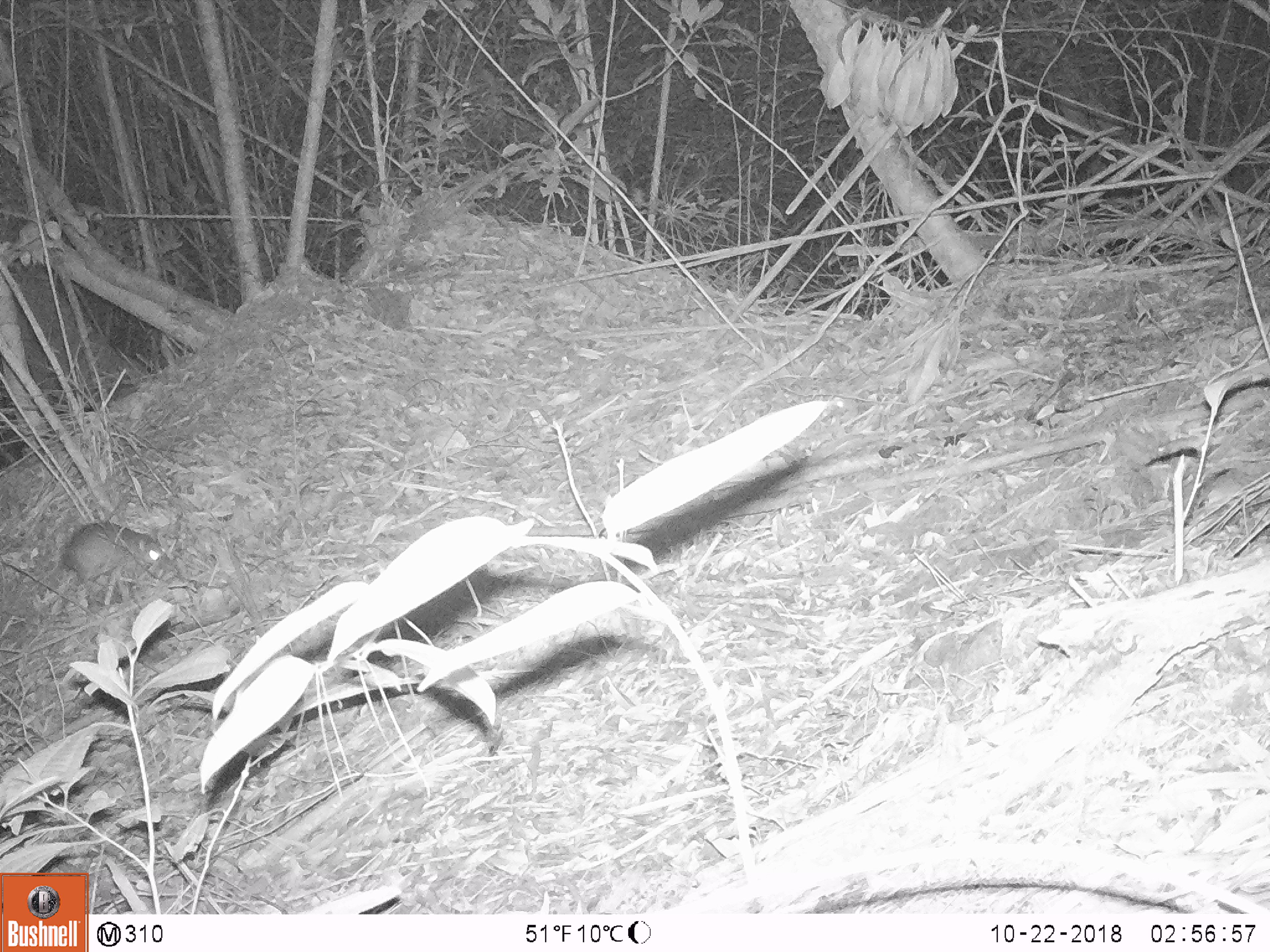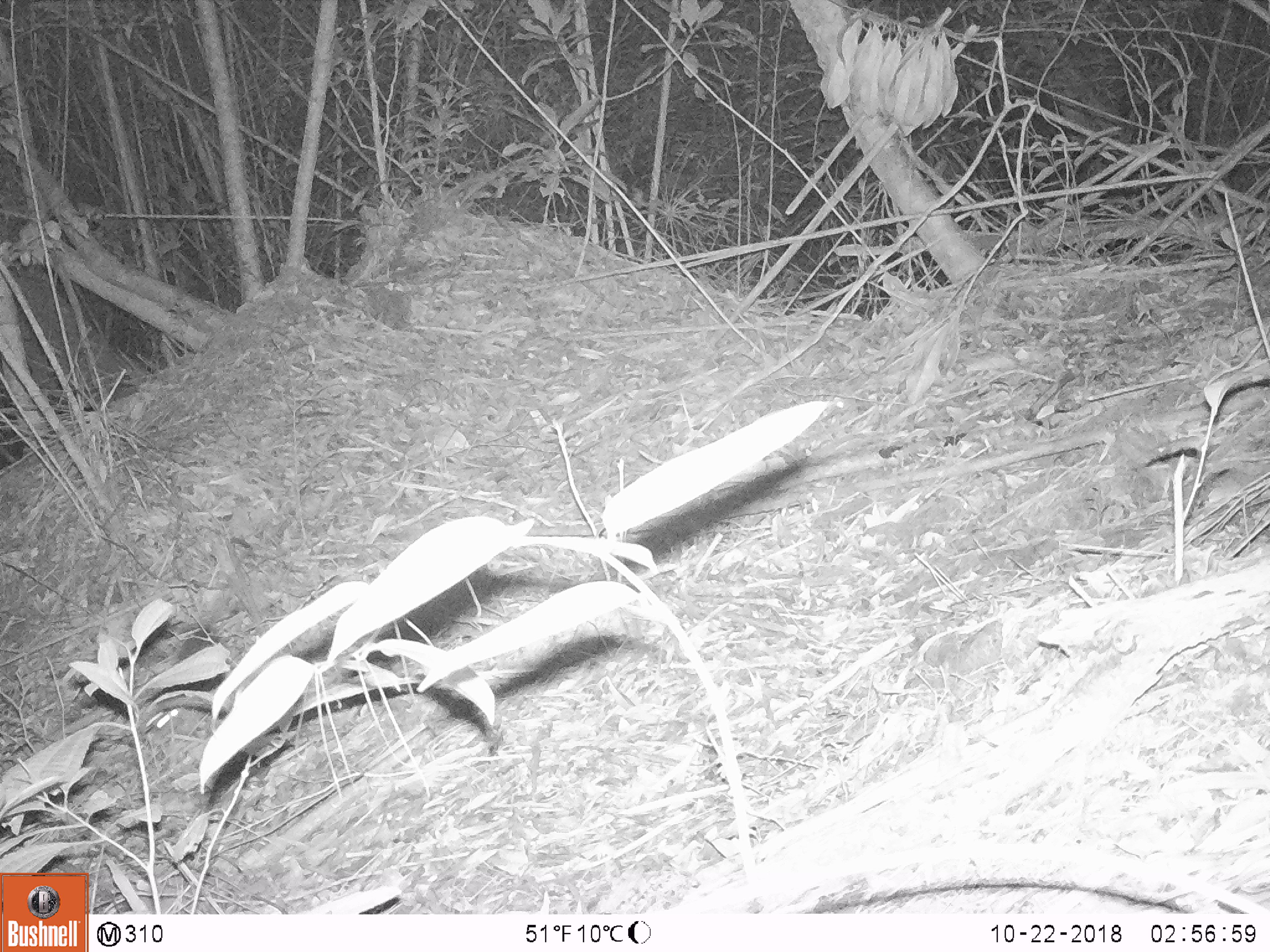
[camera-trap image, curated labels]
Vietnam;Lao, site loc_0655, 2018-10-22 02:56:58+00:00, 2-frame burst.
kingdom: Animalia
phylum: Chordata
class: Mammalia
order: Rodentia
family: Muridae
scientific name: Muridae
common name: old-world mice and rats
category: unidentified murid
Unidentified murid (old-world mice and rats) (Muridae). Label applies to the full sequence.